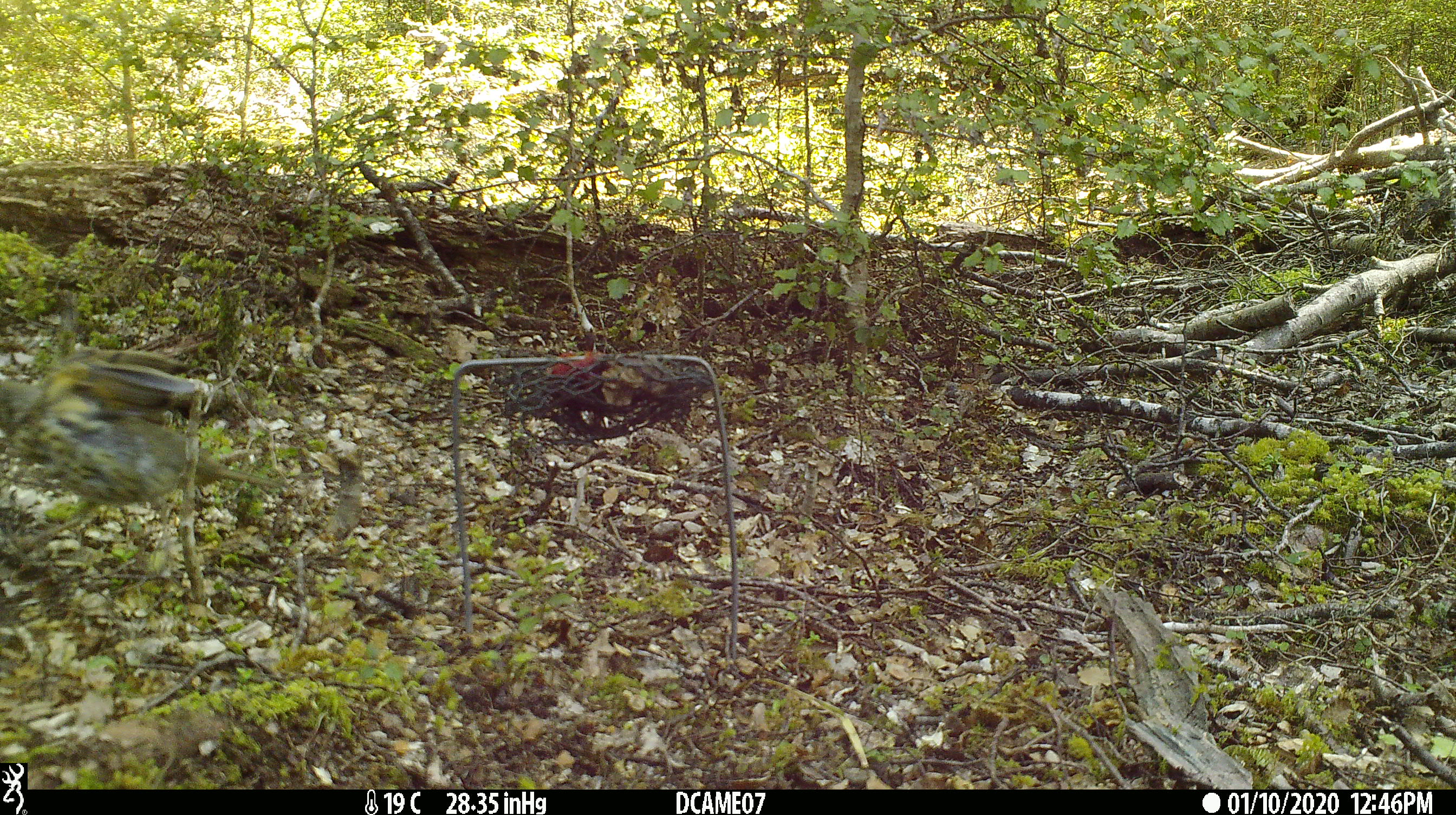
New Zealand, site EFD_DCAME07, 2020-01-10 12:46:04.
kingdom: Animalia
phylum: Chordata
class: Aves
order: Passeriformes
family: Turdidae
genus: Turdus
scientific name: Turdus philomelos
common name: song thrush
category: thrush